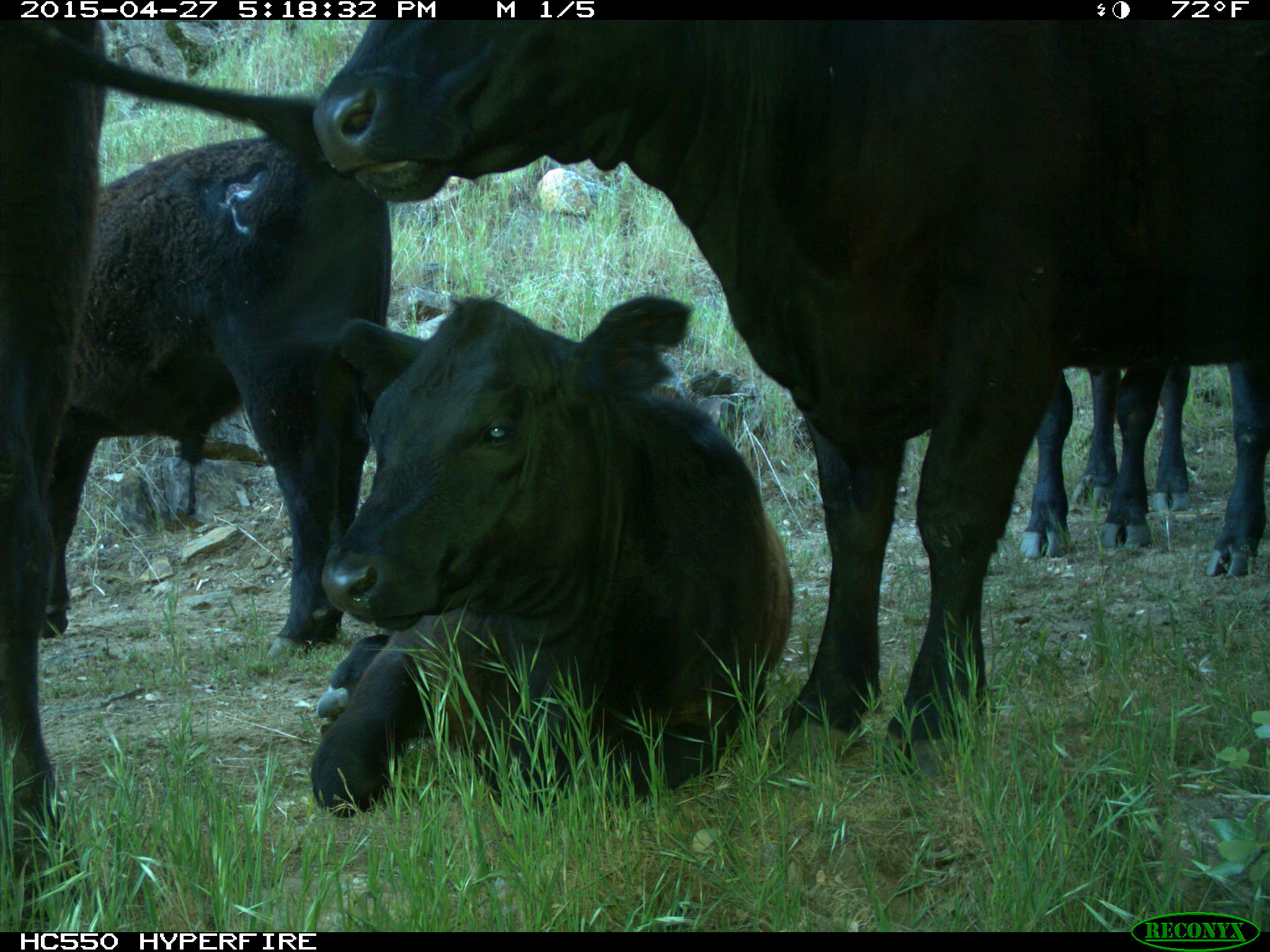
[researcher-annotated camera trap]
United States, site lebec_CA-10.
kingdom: Animalia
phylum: Chordata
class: Mammalia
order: Artiodactyla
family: Bovidae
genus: Bos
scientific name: Bos taurus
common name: domestic cow